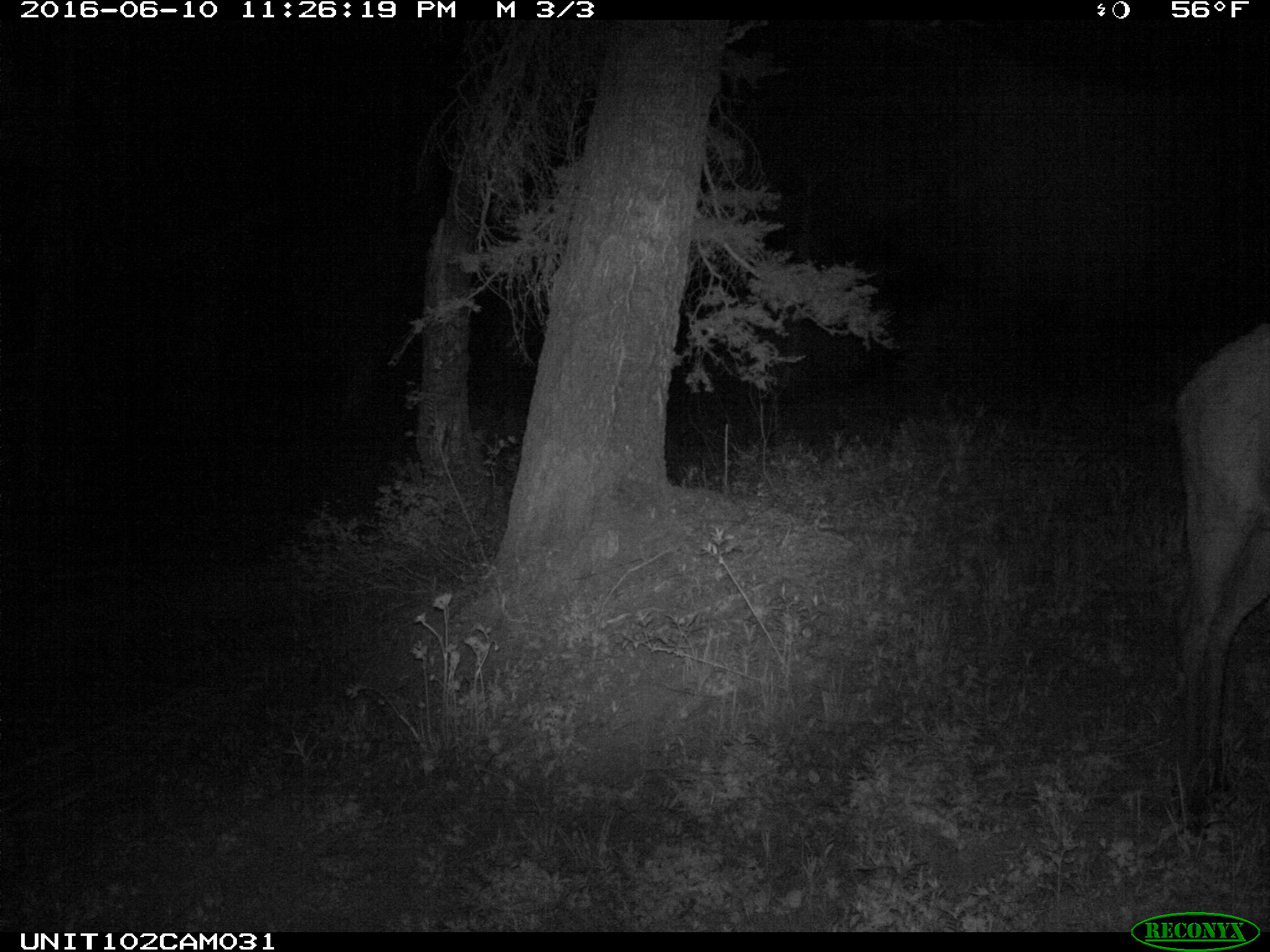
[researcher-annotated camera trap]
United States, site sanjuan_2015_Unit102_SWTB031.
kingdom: Animalia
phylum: Chordata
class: Mammalia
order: Artiodactyla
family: Cervidae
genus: Cervus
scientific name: Cervus elaphus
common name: red deer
Cervus elaphus (red deer).